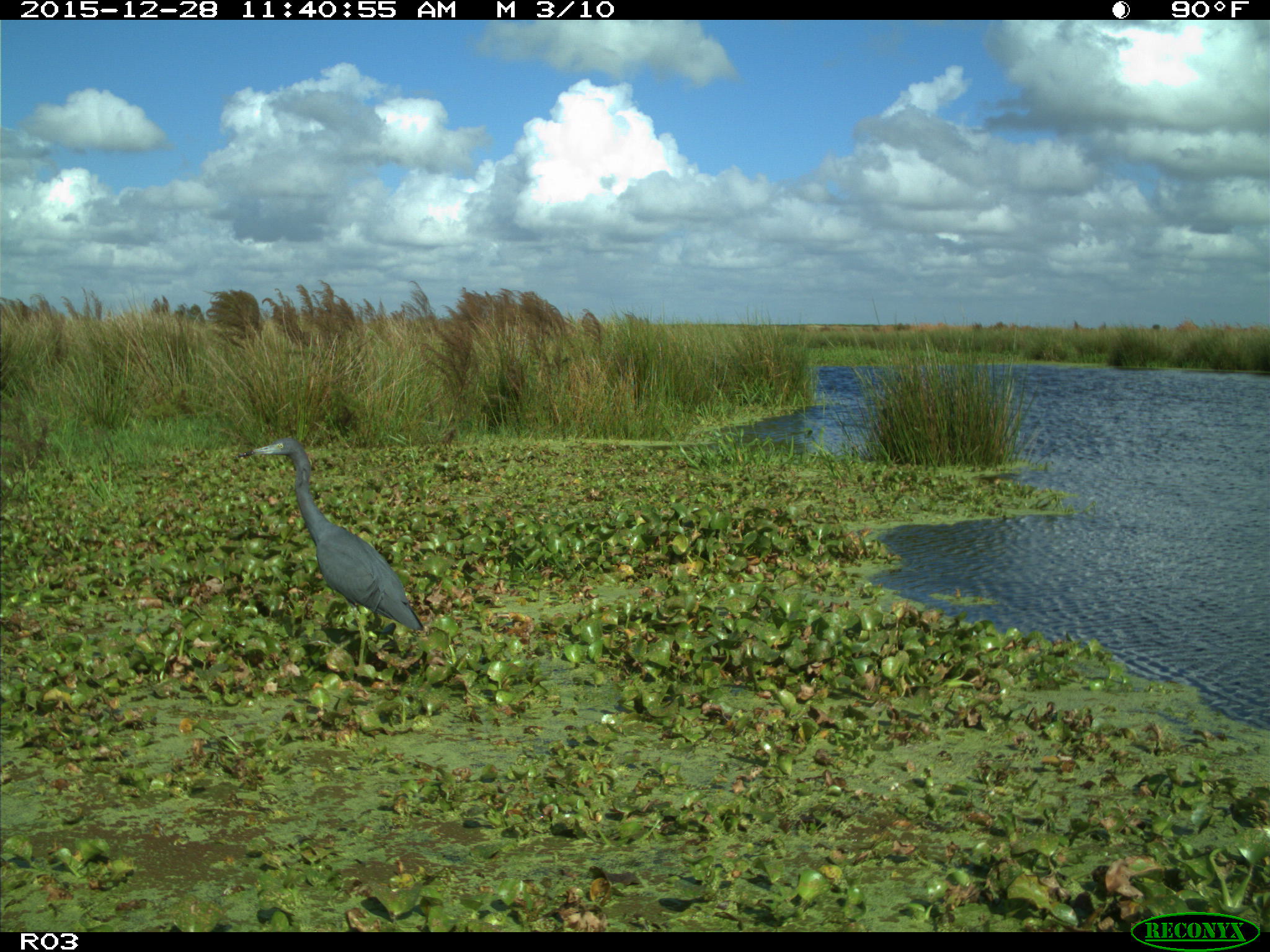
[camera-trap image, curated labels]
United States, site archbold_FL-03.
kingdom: Animalia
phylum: Chordata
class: Aves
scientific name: Aves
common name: birds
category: unidentified bird